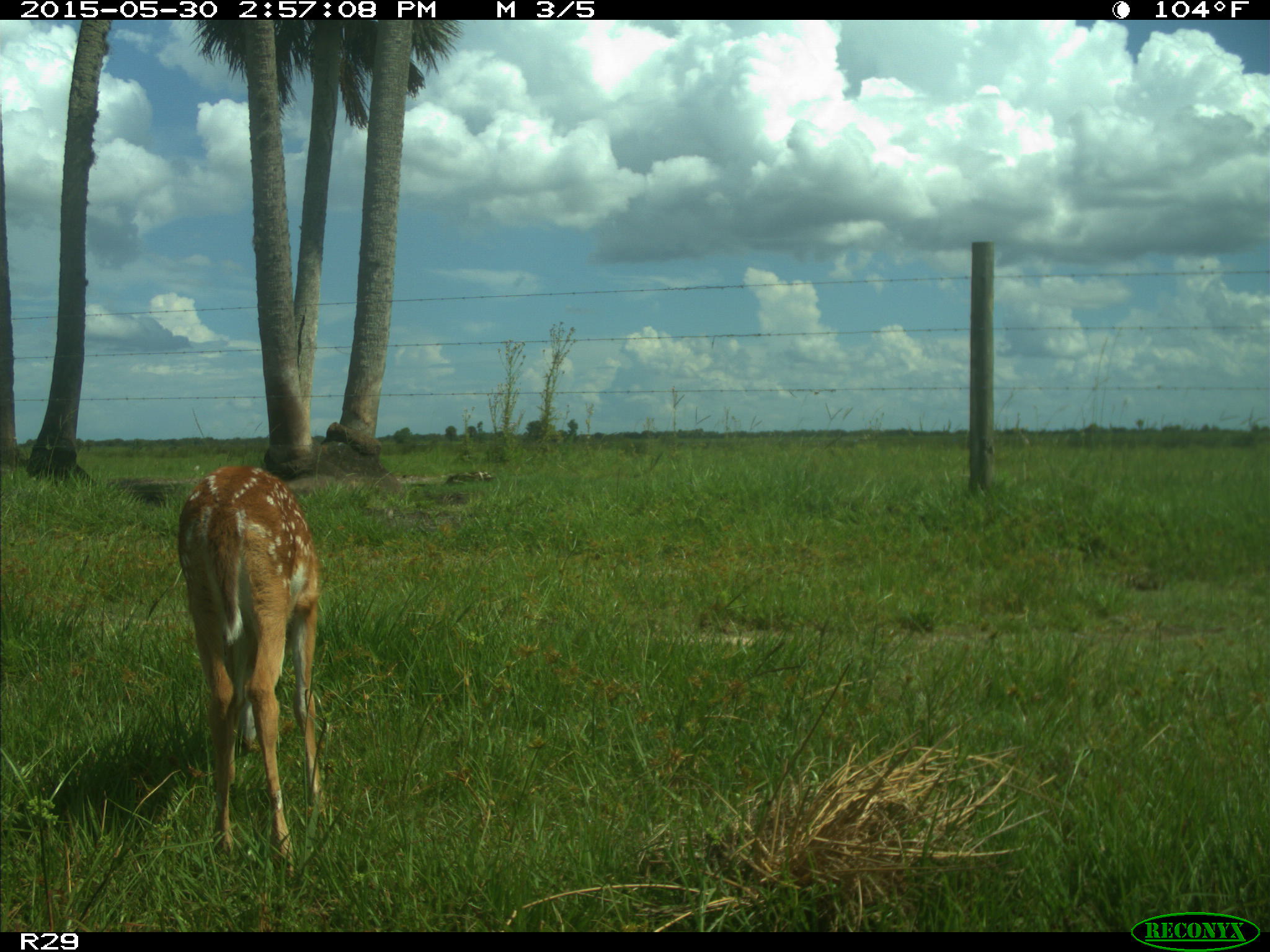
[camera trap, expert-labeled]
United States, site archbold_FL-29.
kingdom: Animalia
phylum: Chordata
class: Mammalia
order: Artiodactyla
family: Cervidae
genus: Odocoileus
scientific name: Odocoileus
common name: deer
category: unidentified deer